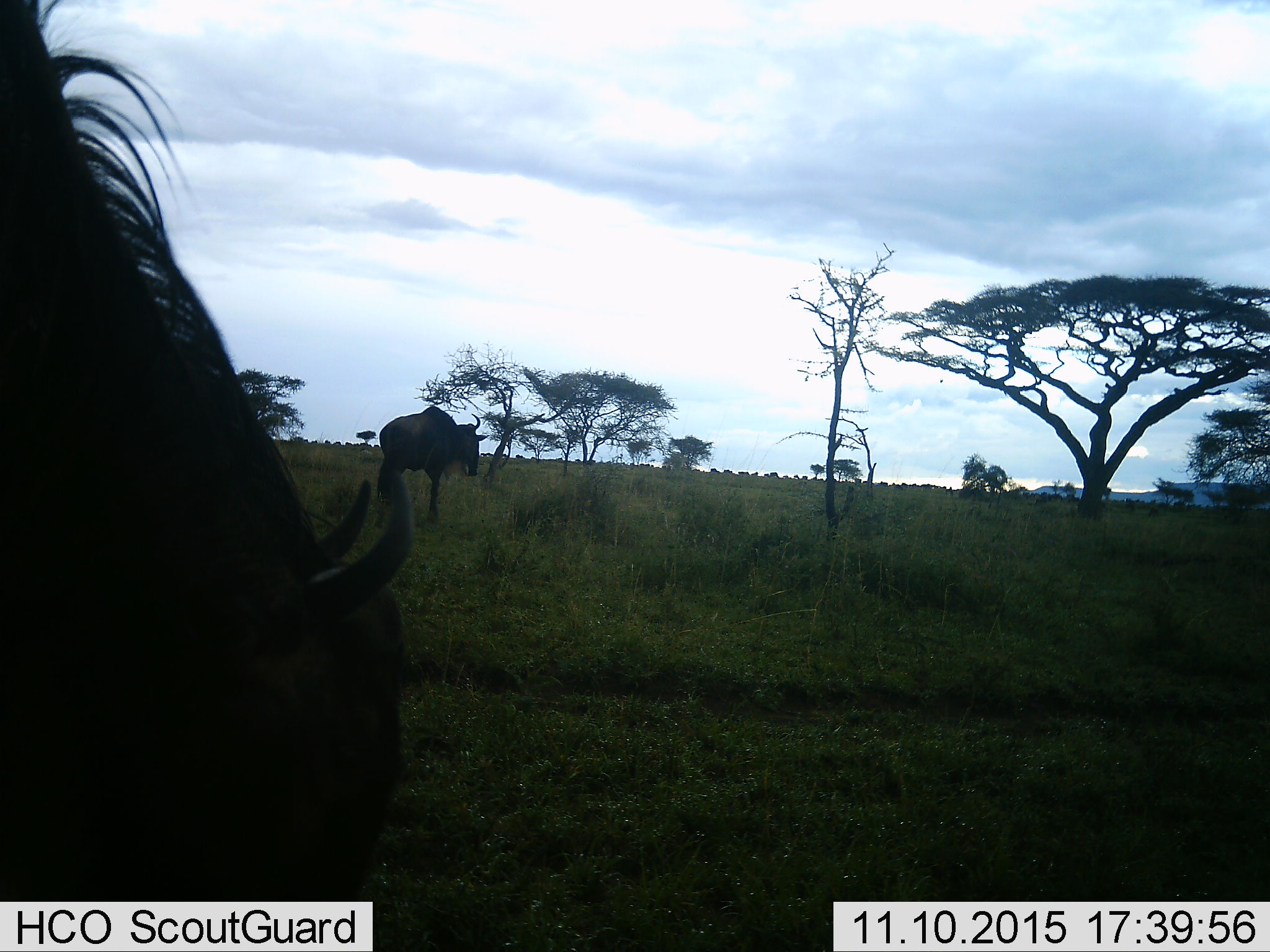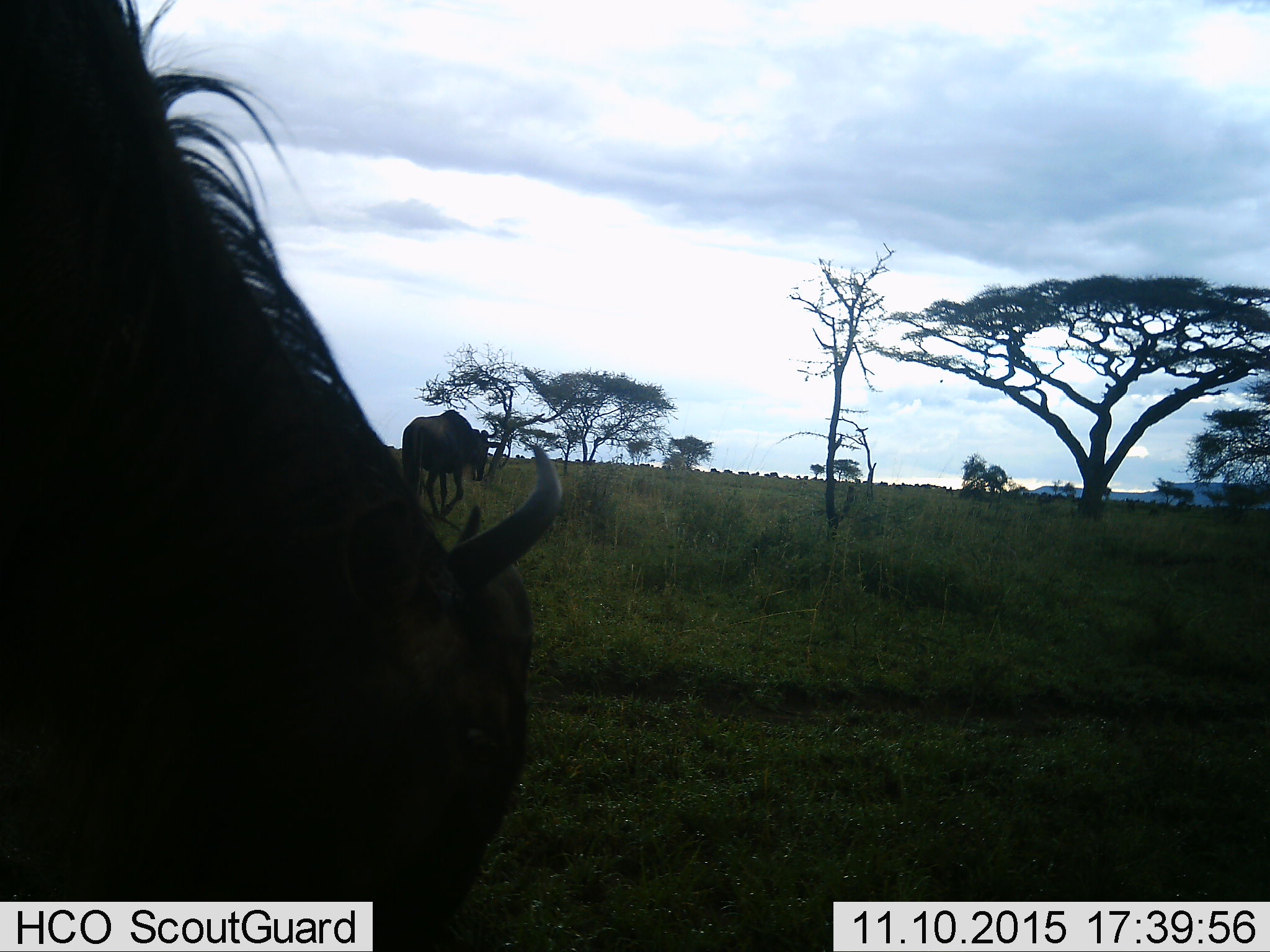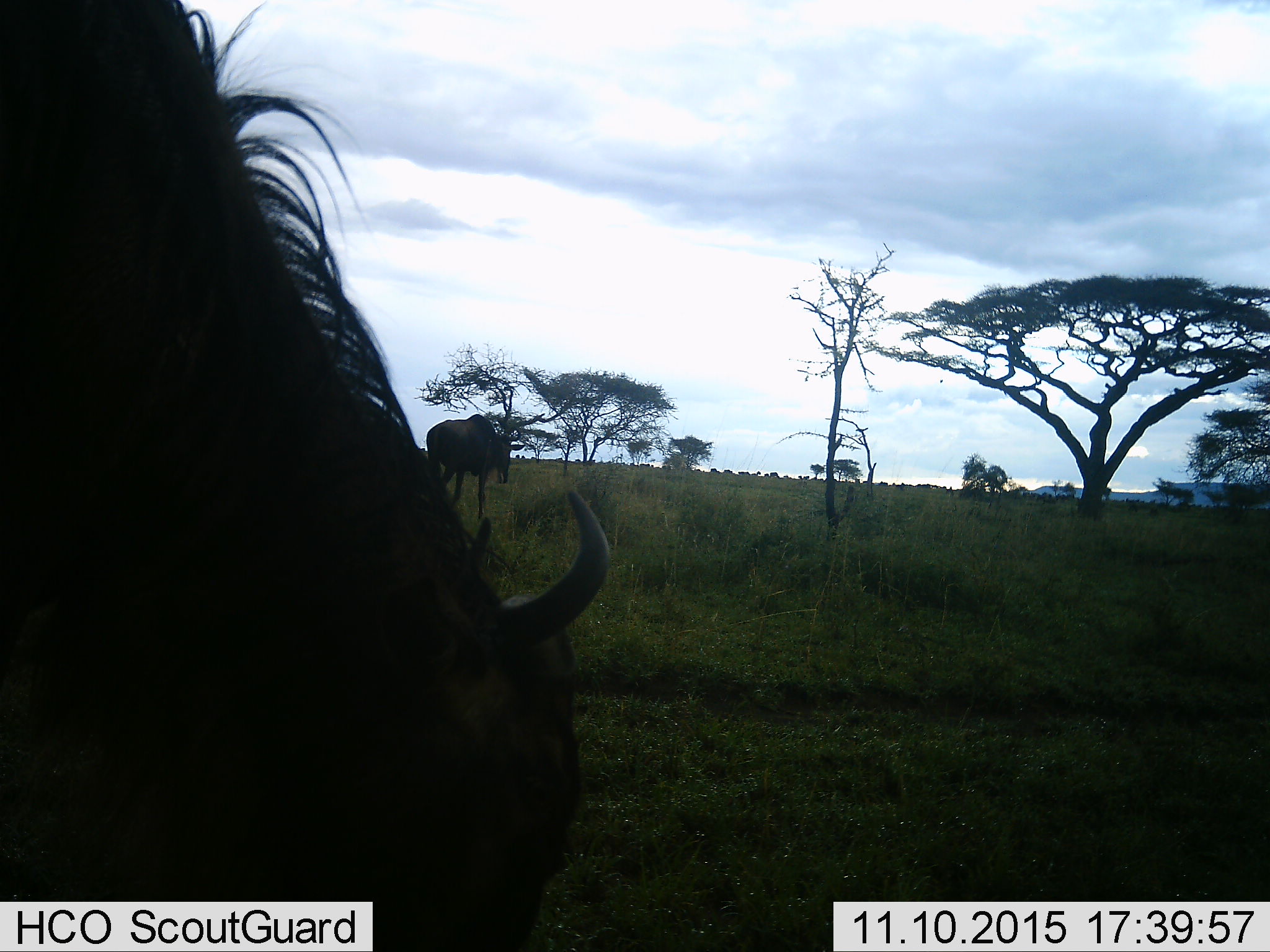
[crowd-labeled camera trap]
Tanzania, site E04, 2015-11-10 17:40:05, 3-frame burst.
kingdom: Animalia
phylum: Chordata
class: Mammalia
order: Artiodactyla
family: Bovidae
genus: Connochaetes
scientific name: Connochaetes taurinus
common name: blue wildebeest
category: wildebeest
Wildebeest (blue wildebeest) (Connochaetes taurinus), count 2. Behavior (volunteer vote fractions): standing 47%, resting 0%, moving 76%, interacting 0%. Young present (vote fraction): 6%. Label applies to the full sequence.